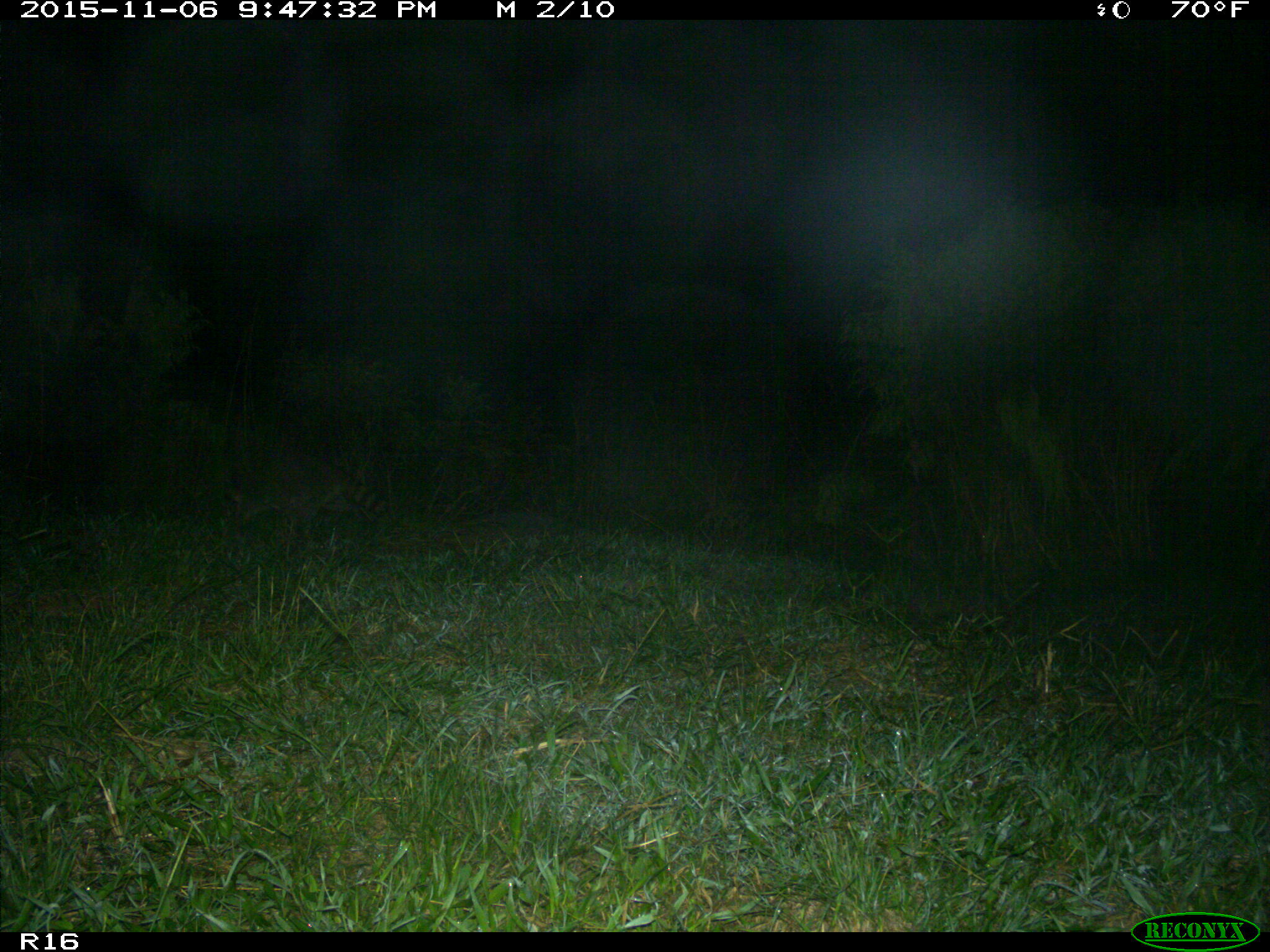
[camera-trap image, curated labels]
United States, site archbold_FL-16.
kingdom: Animalia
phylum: Chordata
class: Mammalia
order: Carnivora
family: Procyonidae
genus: Procyon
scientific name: Procyon lotor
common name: common raccoon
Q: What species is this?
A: Procyon lotor (common raccoon).